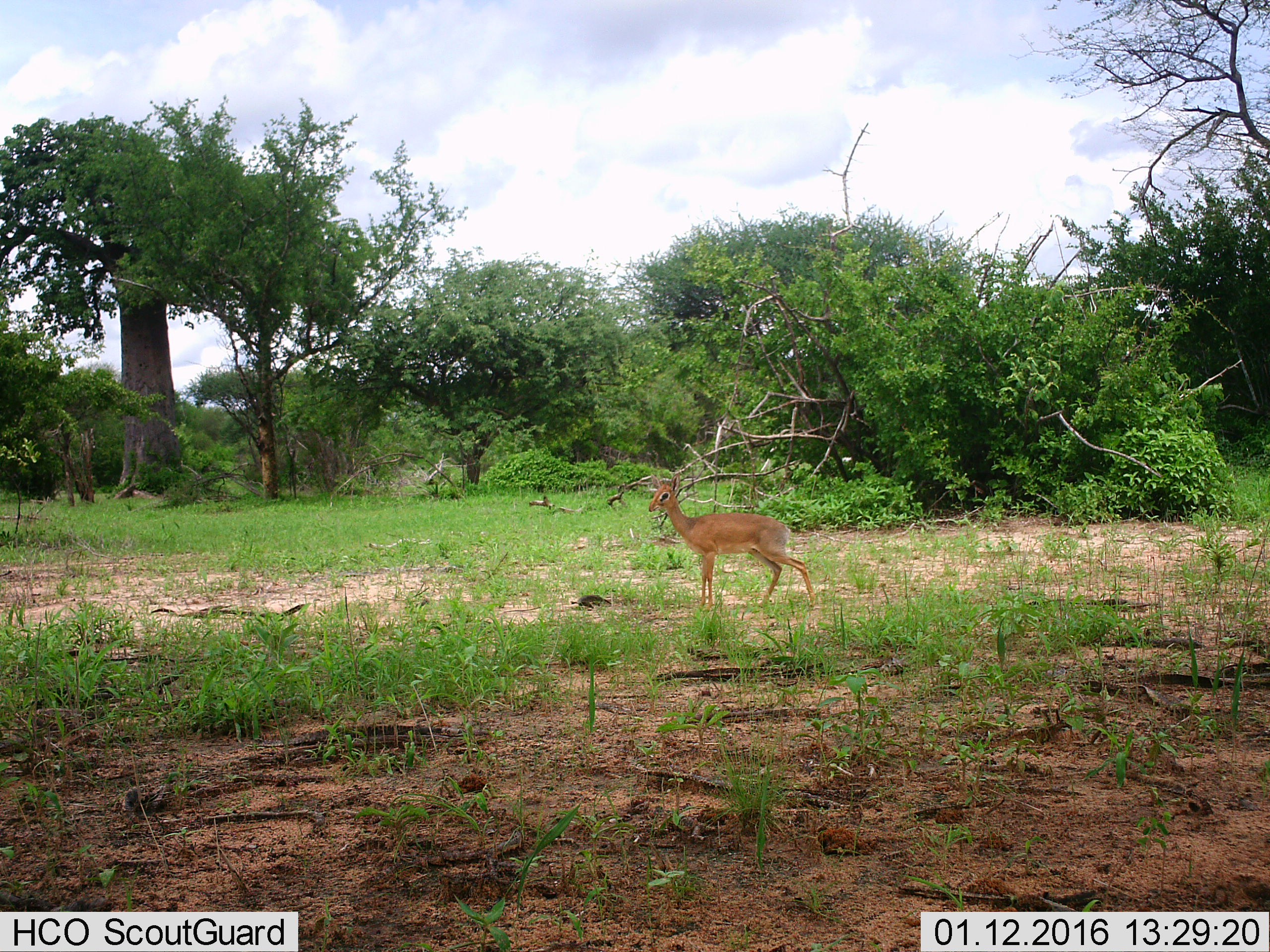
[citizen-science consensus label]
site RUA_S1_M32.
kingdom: Animalia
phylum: Chordata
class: Mammalia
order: Artiodactyla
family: Bovidae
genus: Madoqua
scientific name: Madoqua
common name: dik-dik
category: dikdik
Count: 1.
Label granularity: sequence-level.